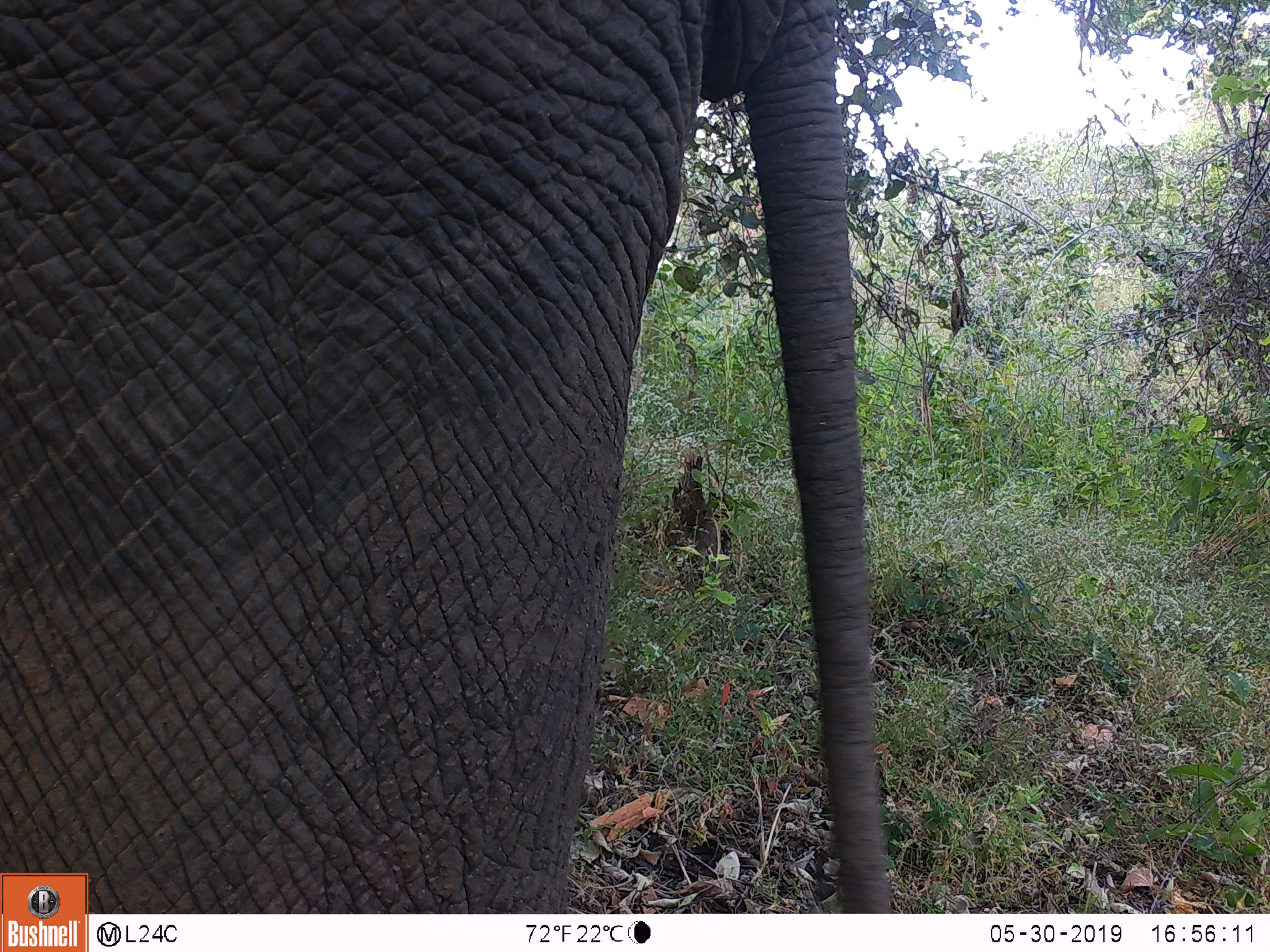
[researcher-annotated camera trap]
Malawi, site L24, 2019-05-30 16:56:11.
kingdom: Animalia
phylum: Chordata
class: Mammalia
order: Proboscidea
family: Elephantidae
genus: Loxodonta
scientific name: Loxodonta africana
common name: african savanna elephant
African savanna elephant (Loxodonta africana), count 1.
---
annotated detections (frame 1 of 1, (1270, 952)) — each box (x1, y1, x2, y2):
african savanna elephant: (3, 0, 897, 868)